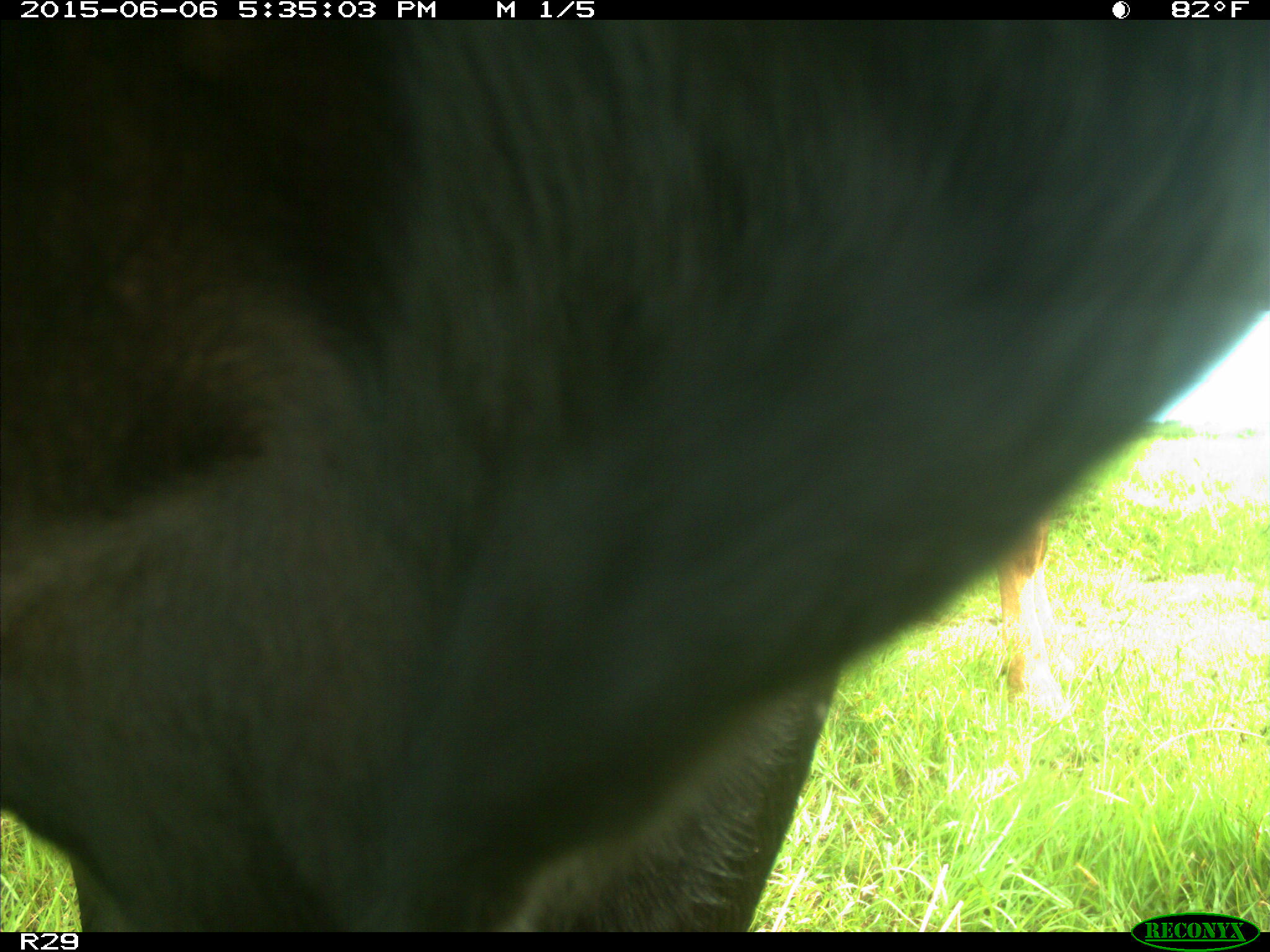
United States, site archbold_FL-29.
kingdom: Animalia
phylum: Chordata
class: Mammalia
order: Artiodactyla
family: Bovidae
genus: Bos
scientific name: Bos taurus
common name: domestic cow